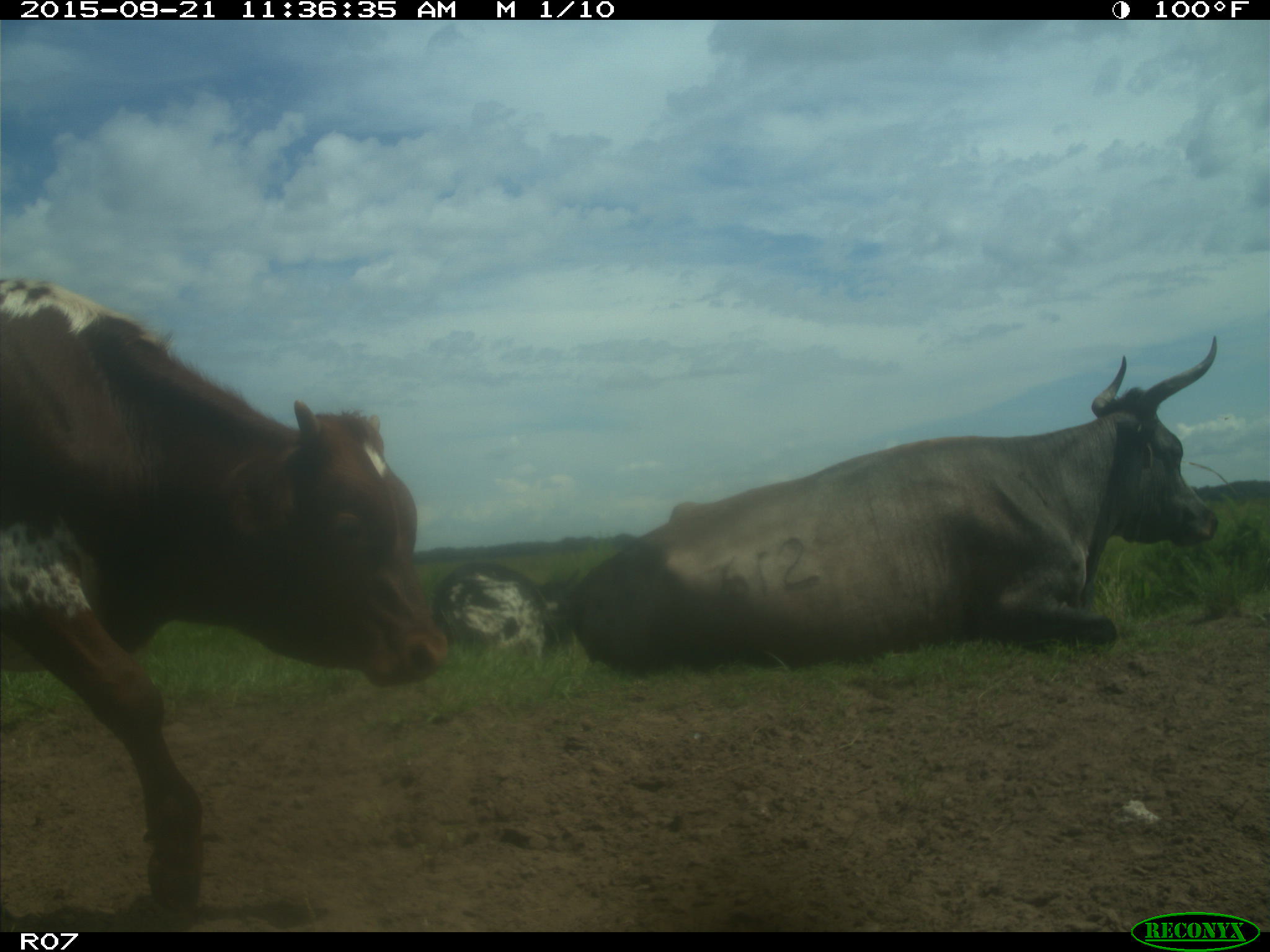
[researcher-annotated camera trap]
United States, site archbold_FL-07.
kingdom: Animalia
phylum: Chordata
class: Mammalia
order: Artiodactyla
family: Bovidae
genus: Bos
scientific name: Bos taurus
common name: domestic cow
Bos taurus (domestic cow).